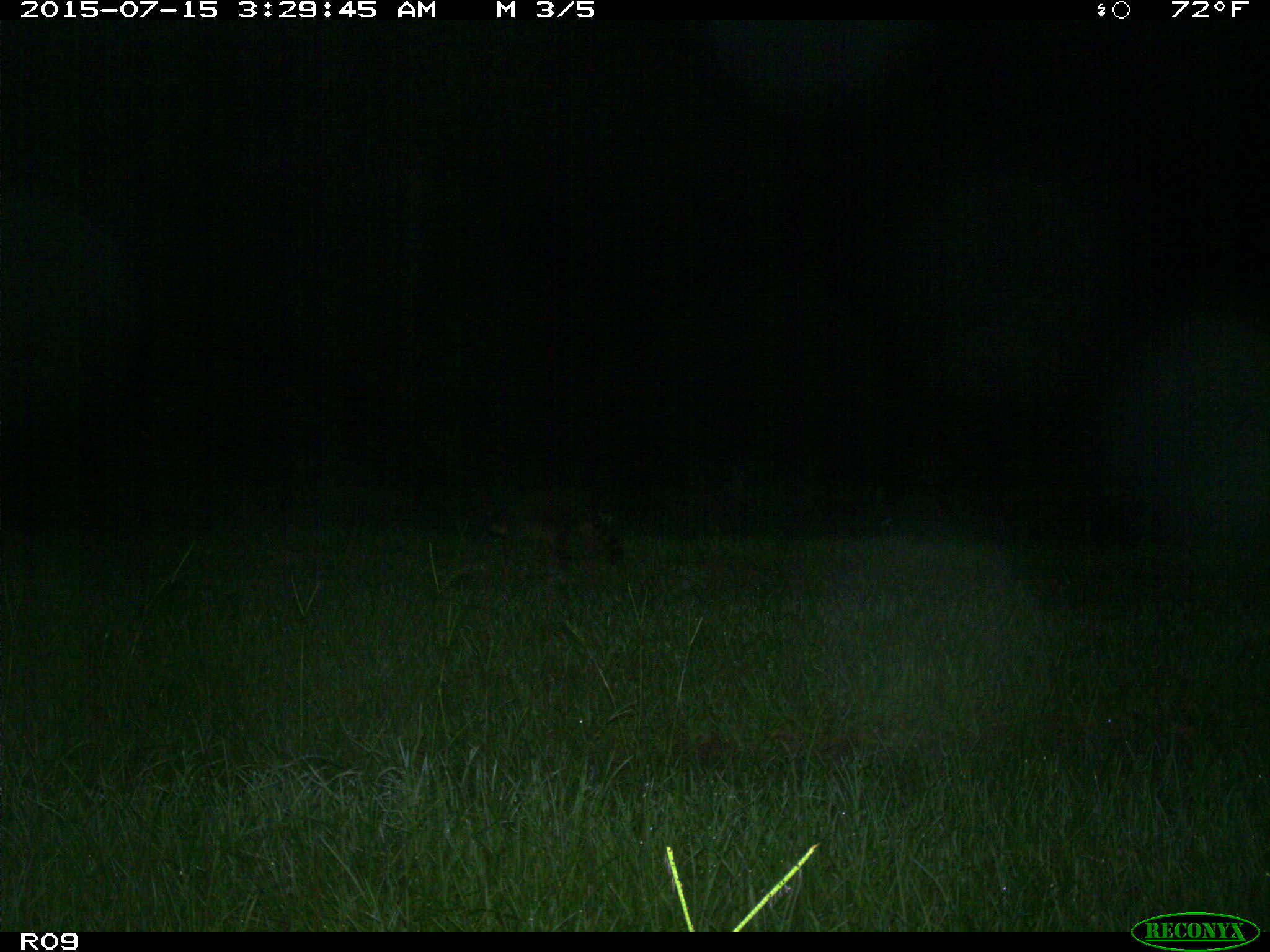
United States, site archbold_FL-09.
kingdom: Animalia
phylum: Chordata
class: Mammalia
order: Carnivora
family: Procyonidae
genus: Procyon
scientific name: Procyon lotor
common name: common raccoon